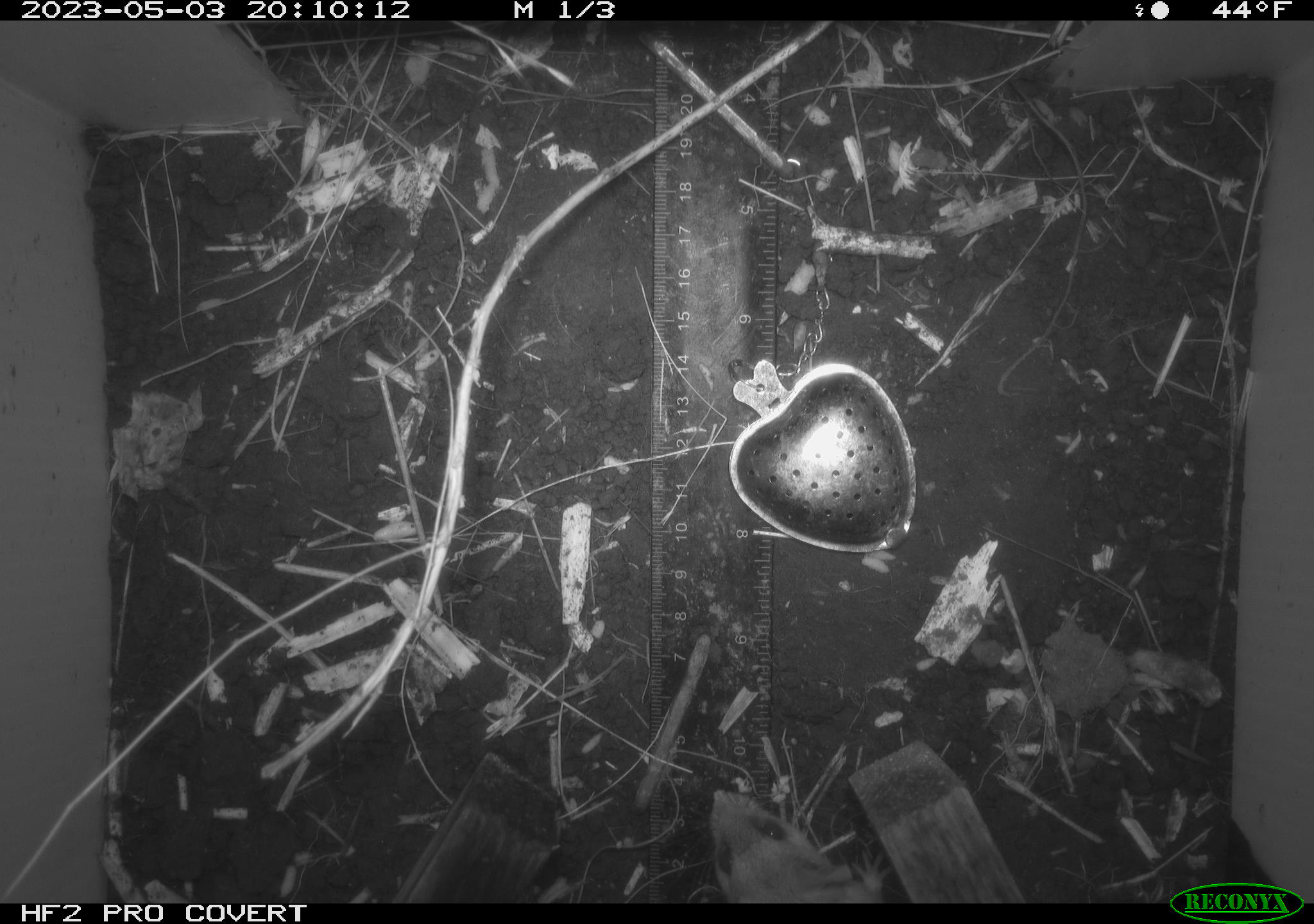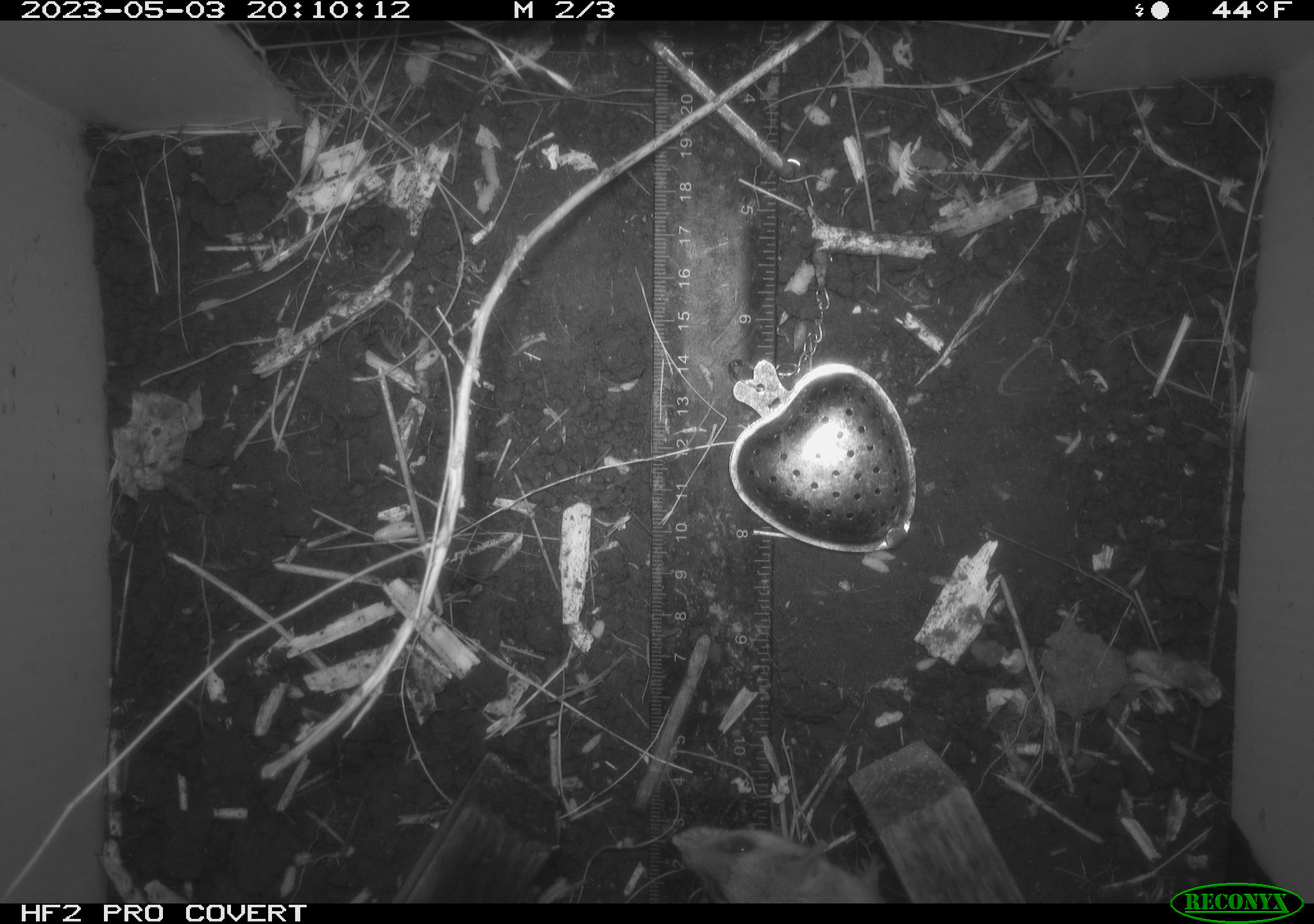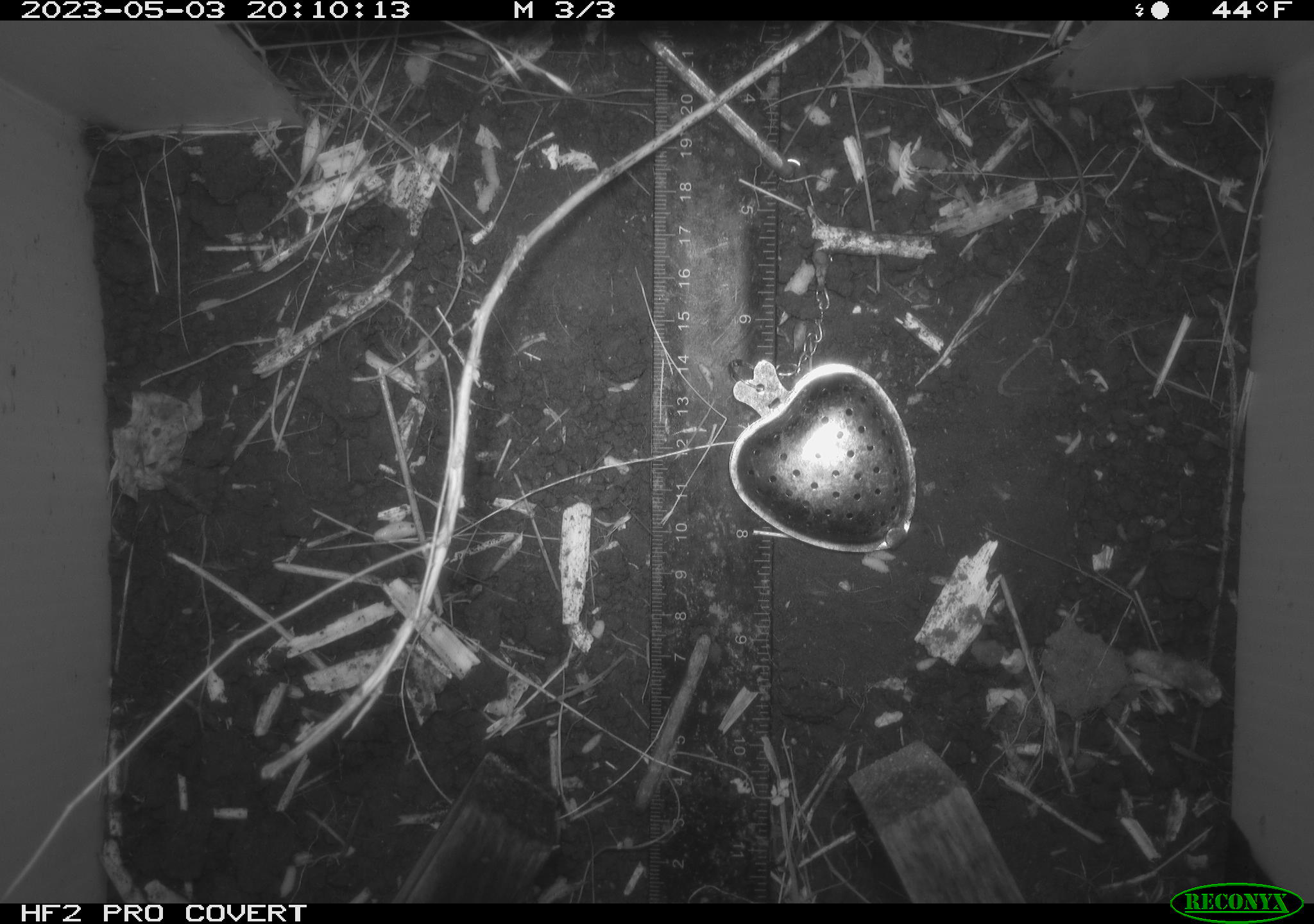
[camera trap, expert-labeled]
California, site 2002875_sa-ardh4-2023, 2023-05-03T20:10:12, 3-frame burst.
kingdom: Animalia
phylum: Chordata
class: Mammalia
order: Rodentia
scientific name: Rodentia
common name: mouse species